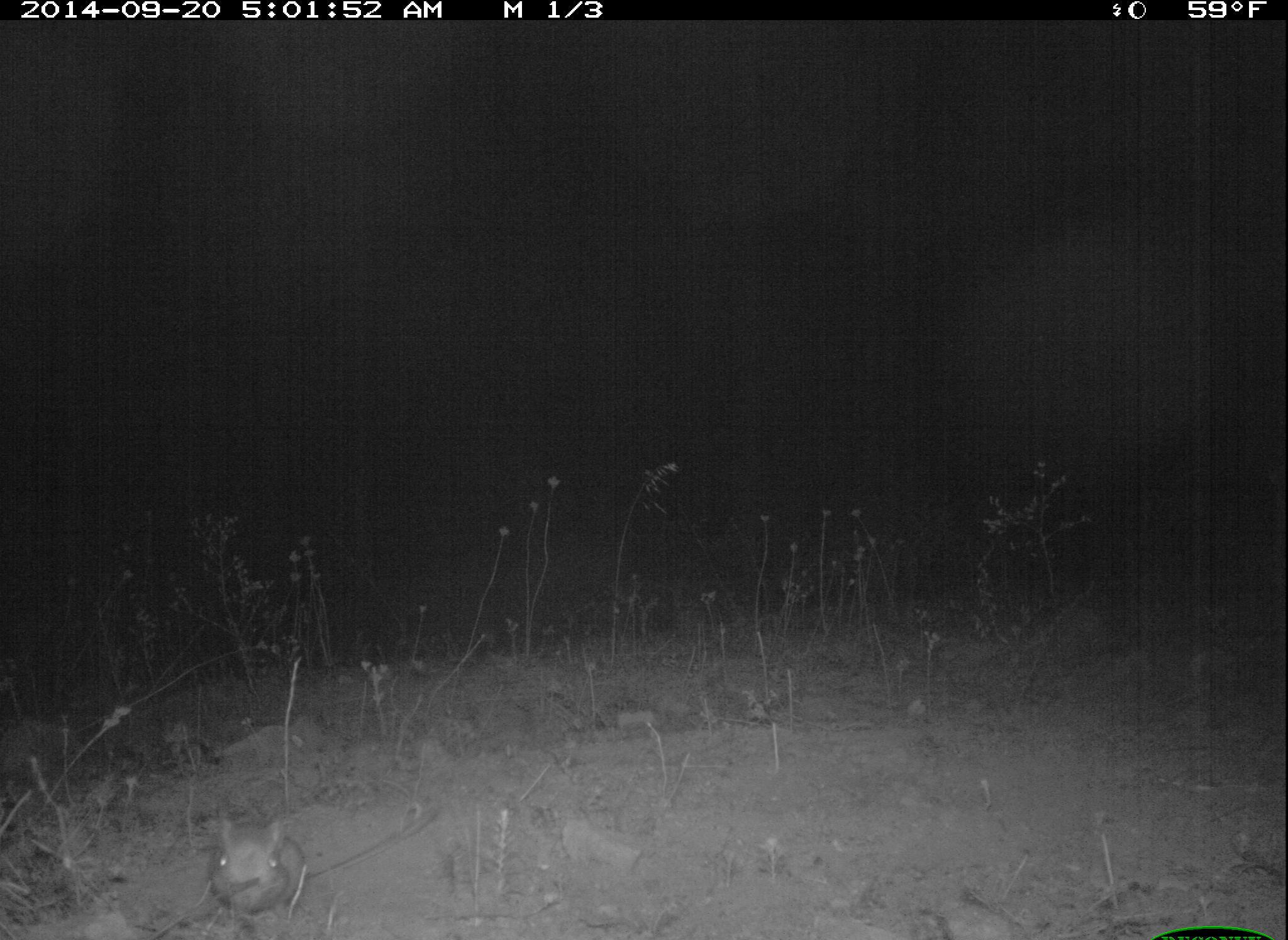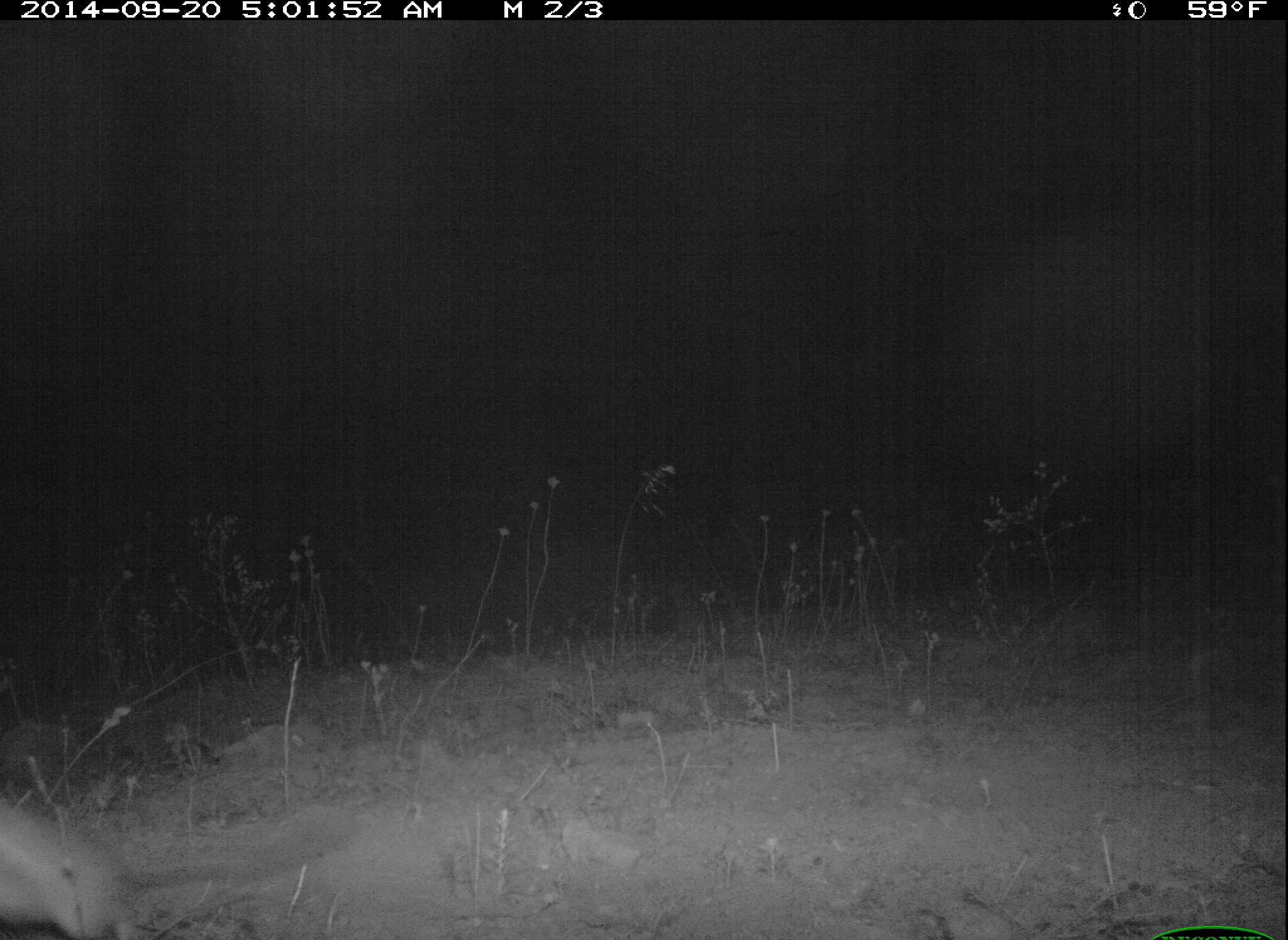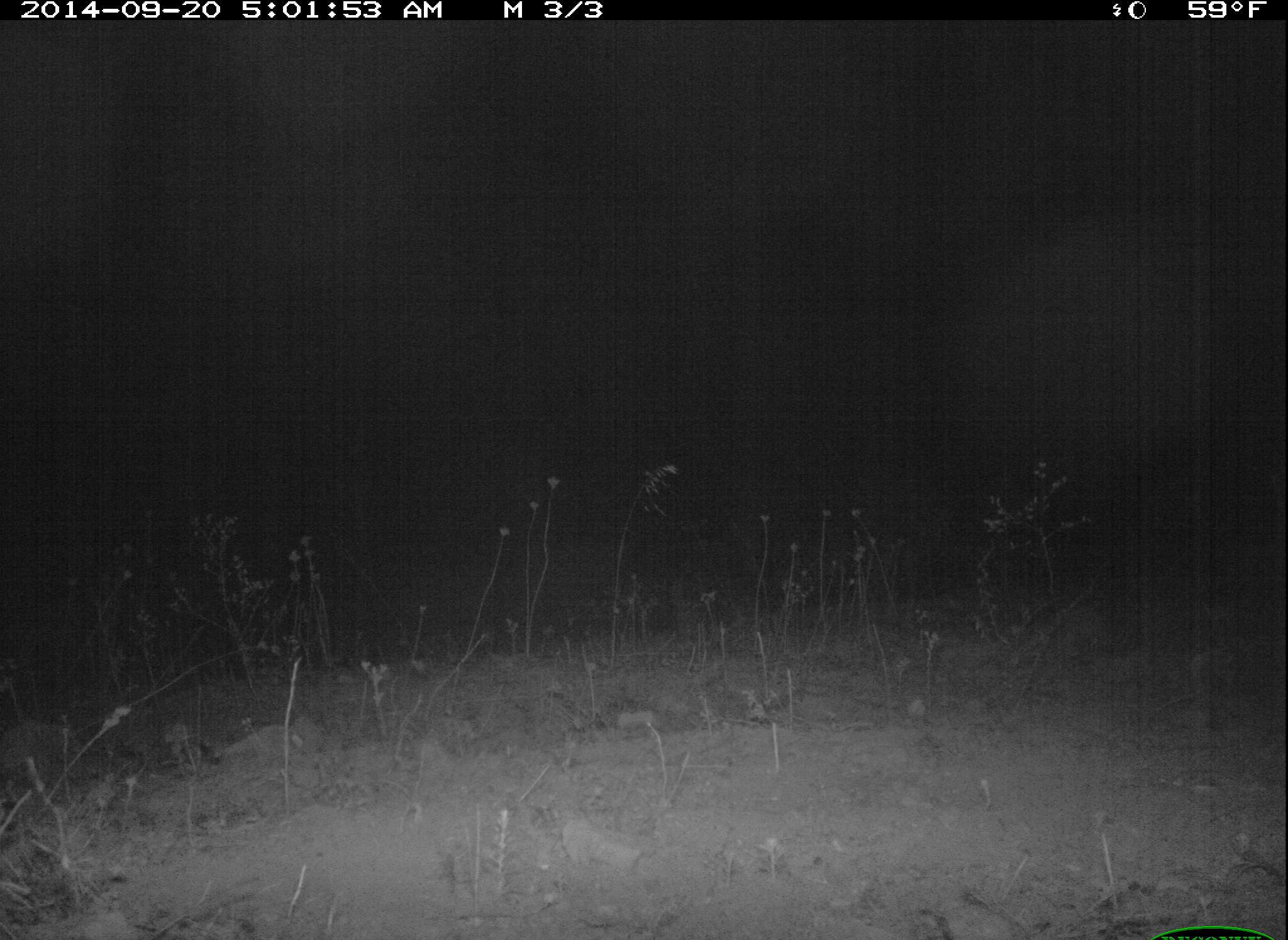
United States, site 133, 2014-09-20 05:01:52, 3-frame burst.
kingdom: Animalia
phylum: Chordata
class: Mammalia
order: Rodentia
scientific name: Rodentia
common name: rodent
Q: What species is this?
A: Rodent (Rodentia).